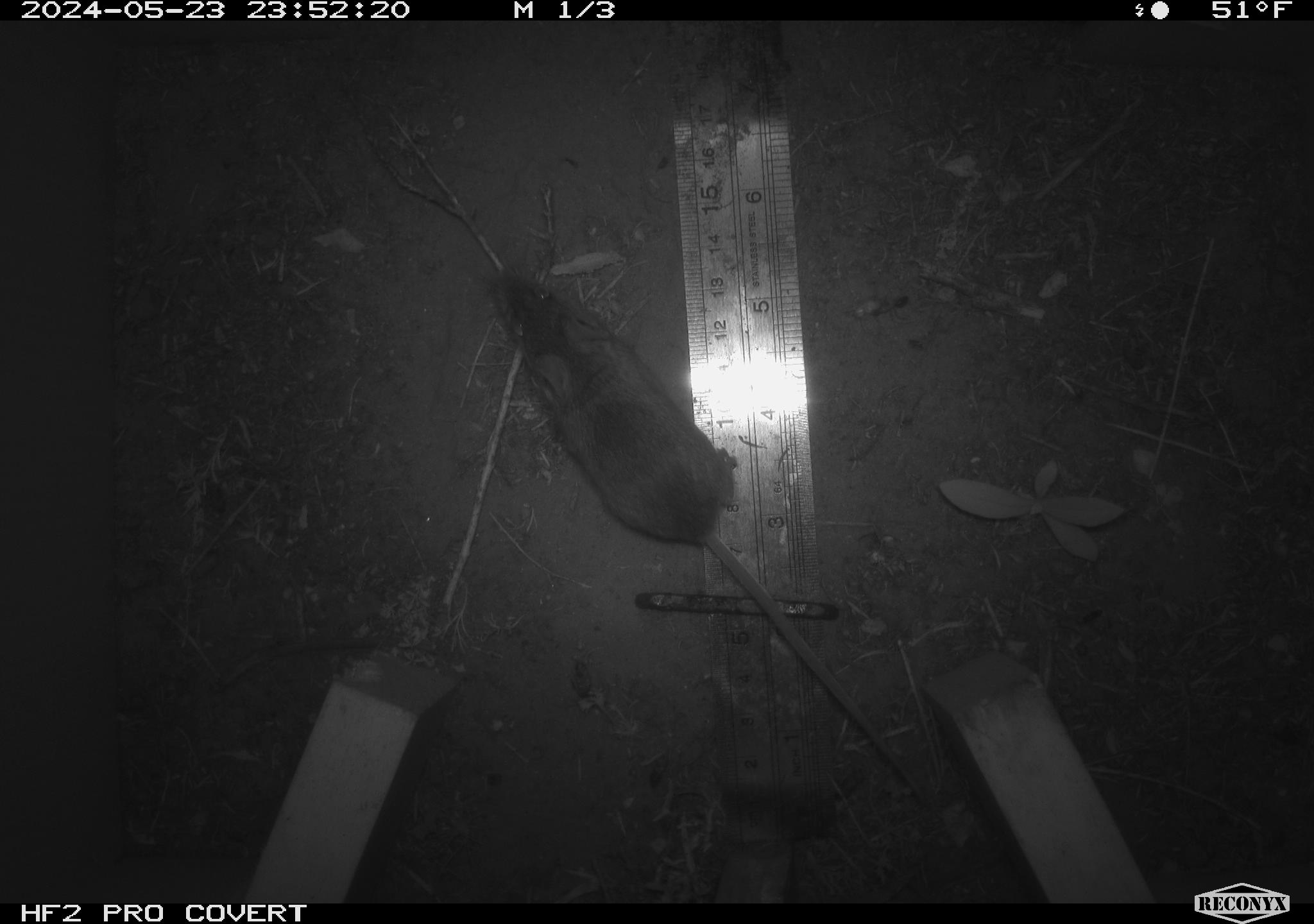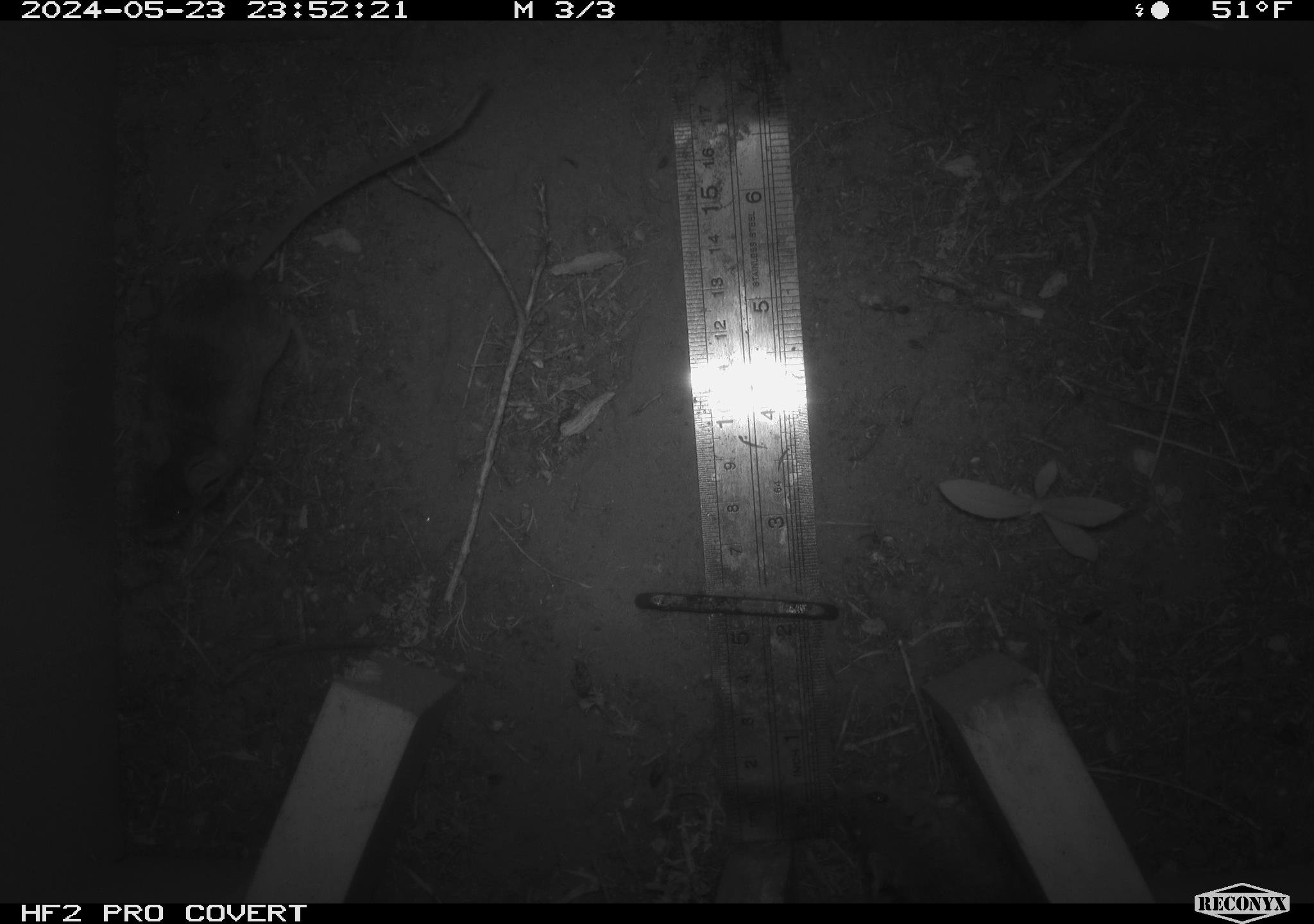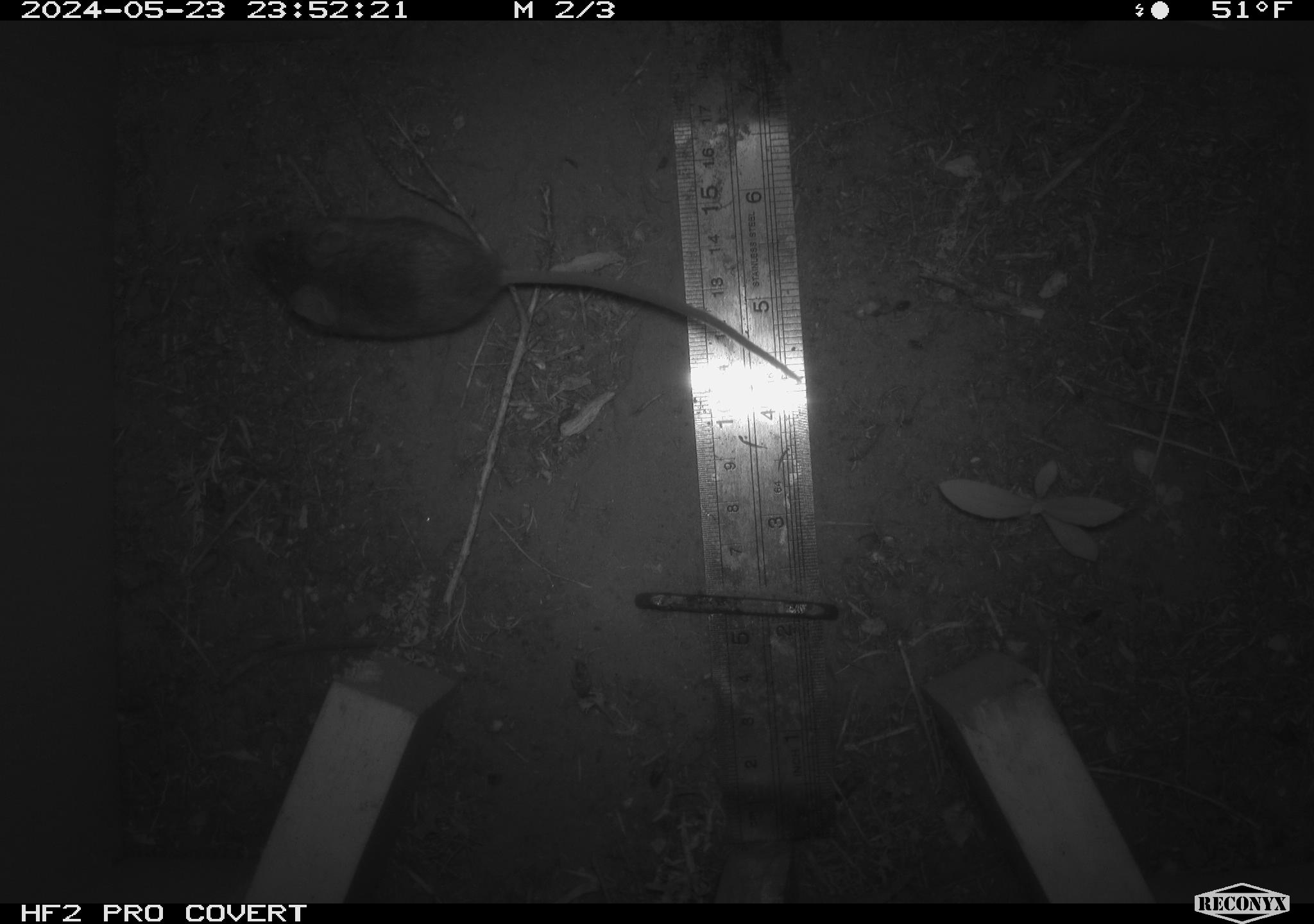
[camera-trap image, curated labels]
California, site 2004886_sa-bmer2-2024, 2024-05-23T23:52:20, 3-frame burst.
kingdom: Animalia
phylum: Chordata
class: Mammalia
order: Rodentia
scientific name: Rodentia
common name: mouse species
Mouse species (Rodentia).